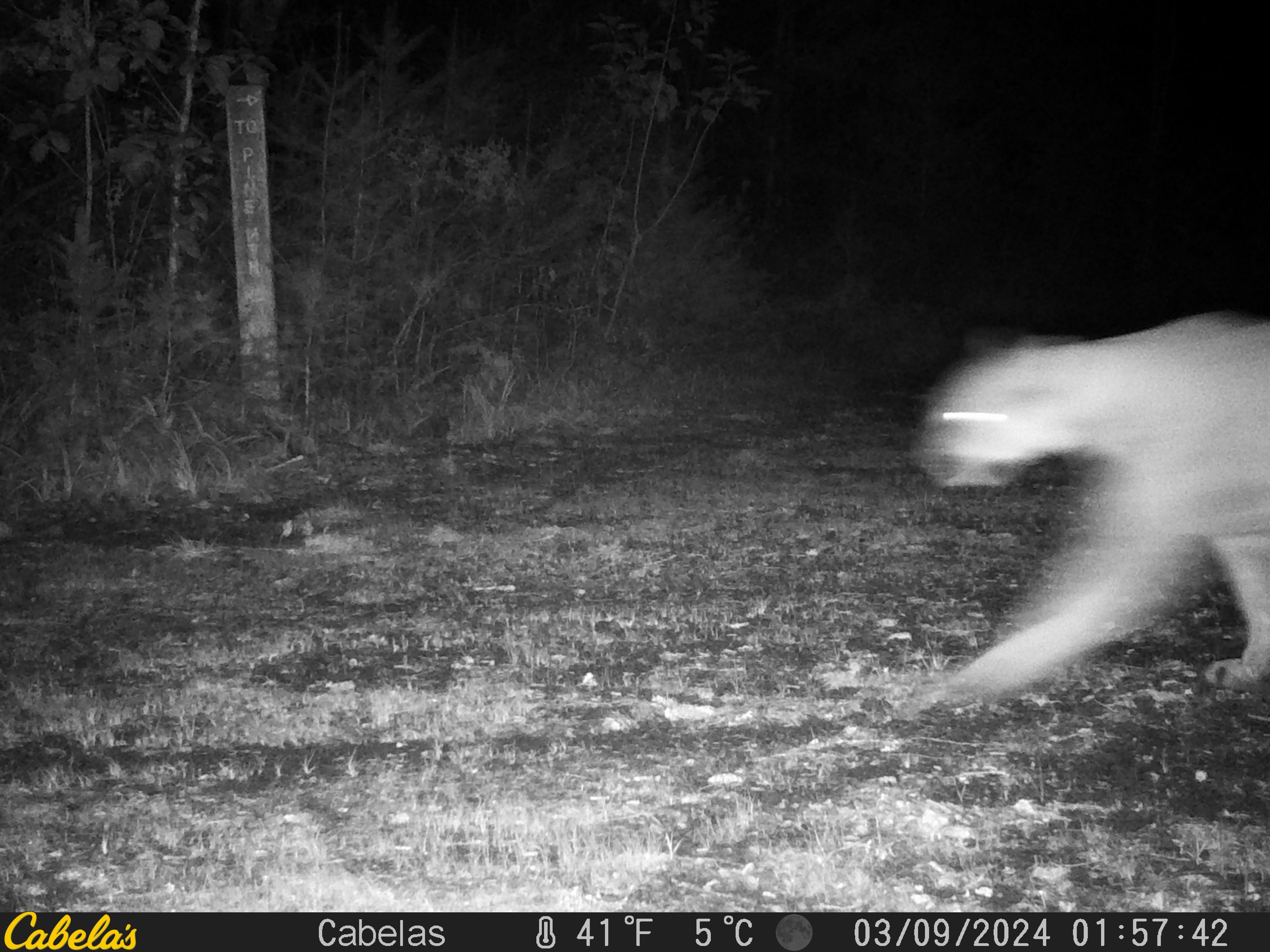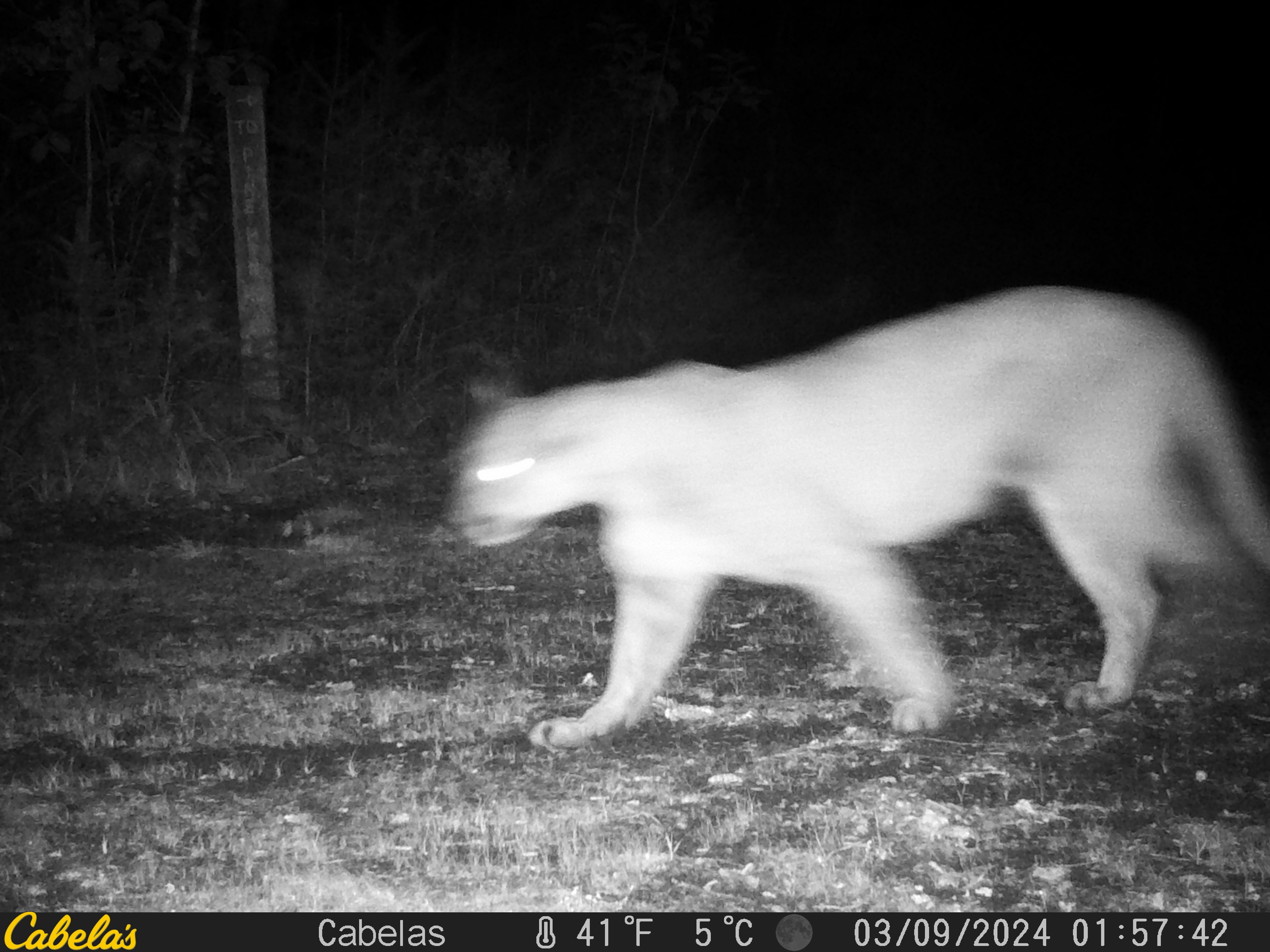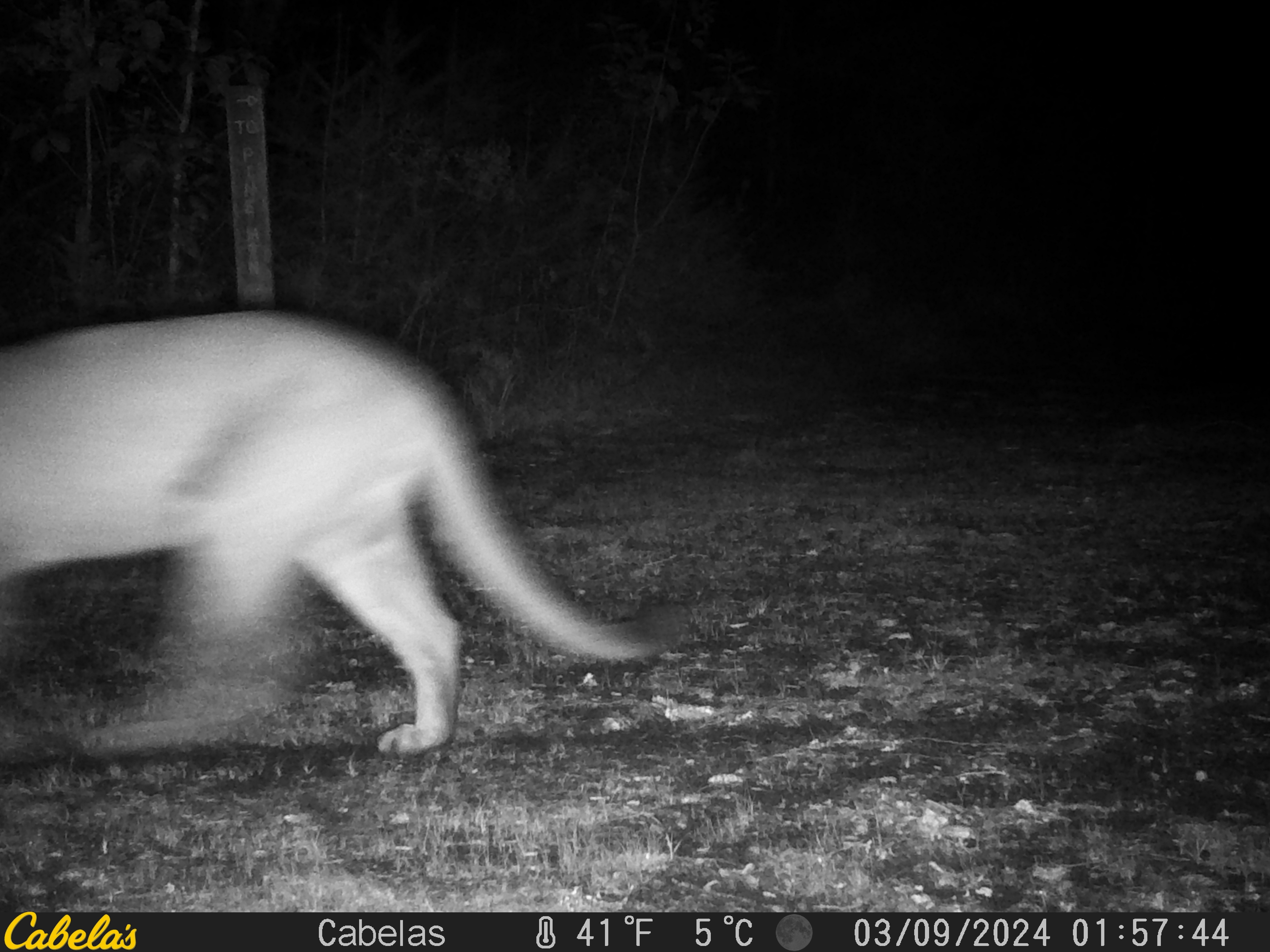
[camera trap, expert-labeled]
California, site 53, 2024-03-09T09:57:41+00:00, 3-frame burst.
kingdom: Animalia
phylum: Chordata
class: Mammalia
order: Carnivora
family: Felidae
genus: Puma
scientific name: Puma concolor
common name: puma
Puma (Puma concolor).